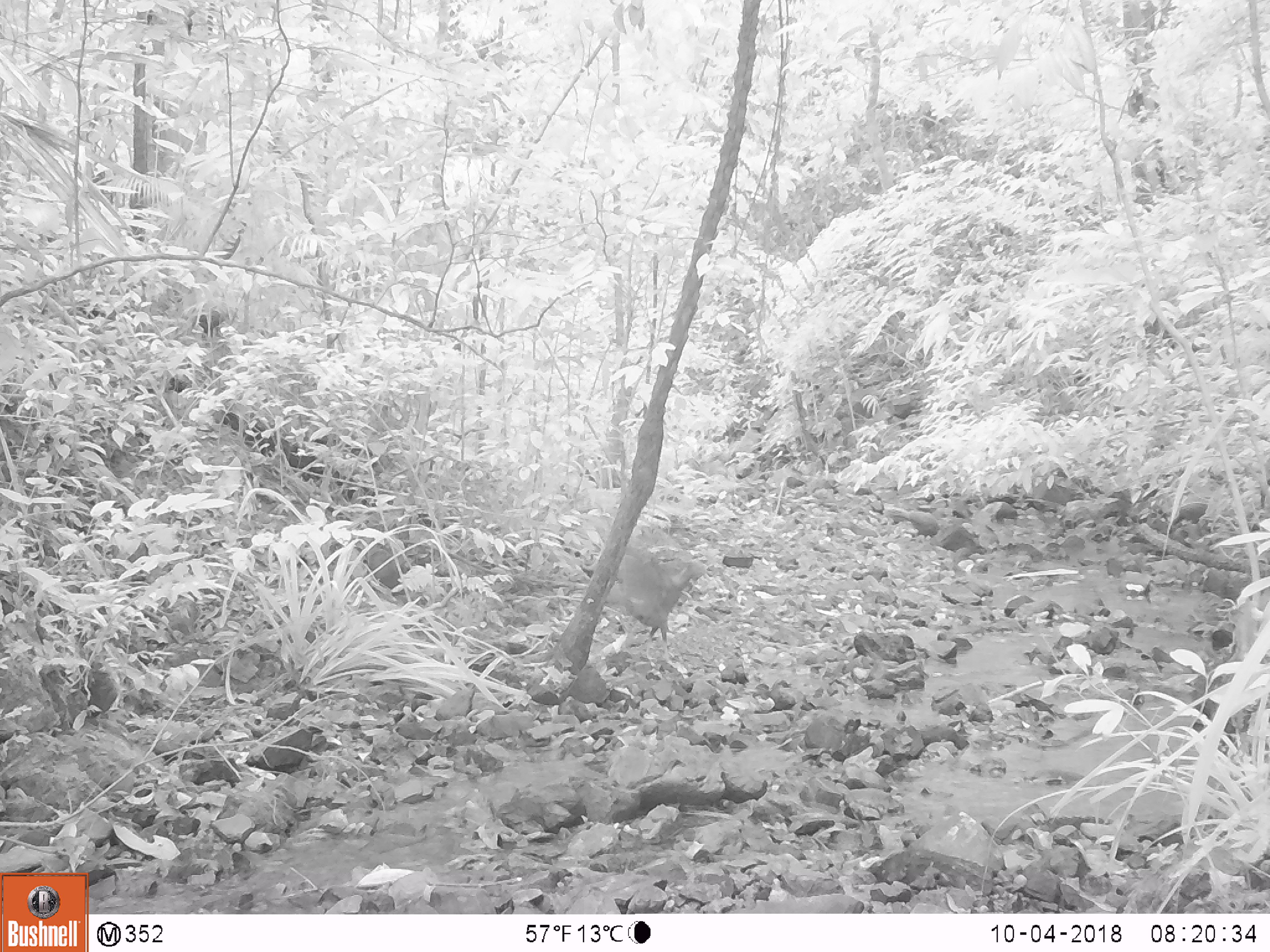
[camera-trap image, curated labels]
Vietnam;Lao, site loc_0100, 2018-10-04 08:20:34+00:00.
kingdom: Animalia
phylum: Chordata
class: Aves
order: Galliformes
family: Phasianidae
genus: Lophura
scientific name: Lophura nycthemera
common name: silver pheasant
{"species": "silver pheasant (Lophura nycthemera)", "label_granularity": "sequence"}